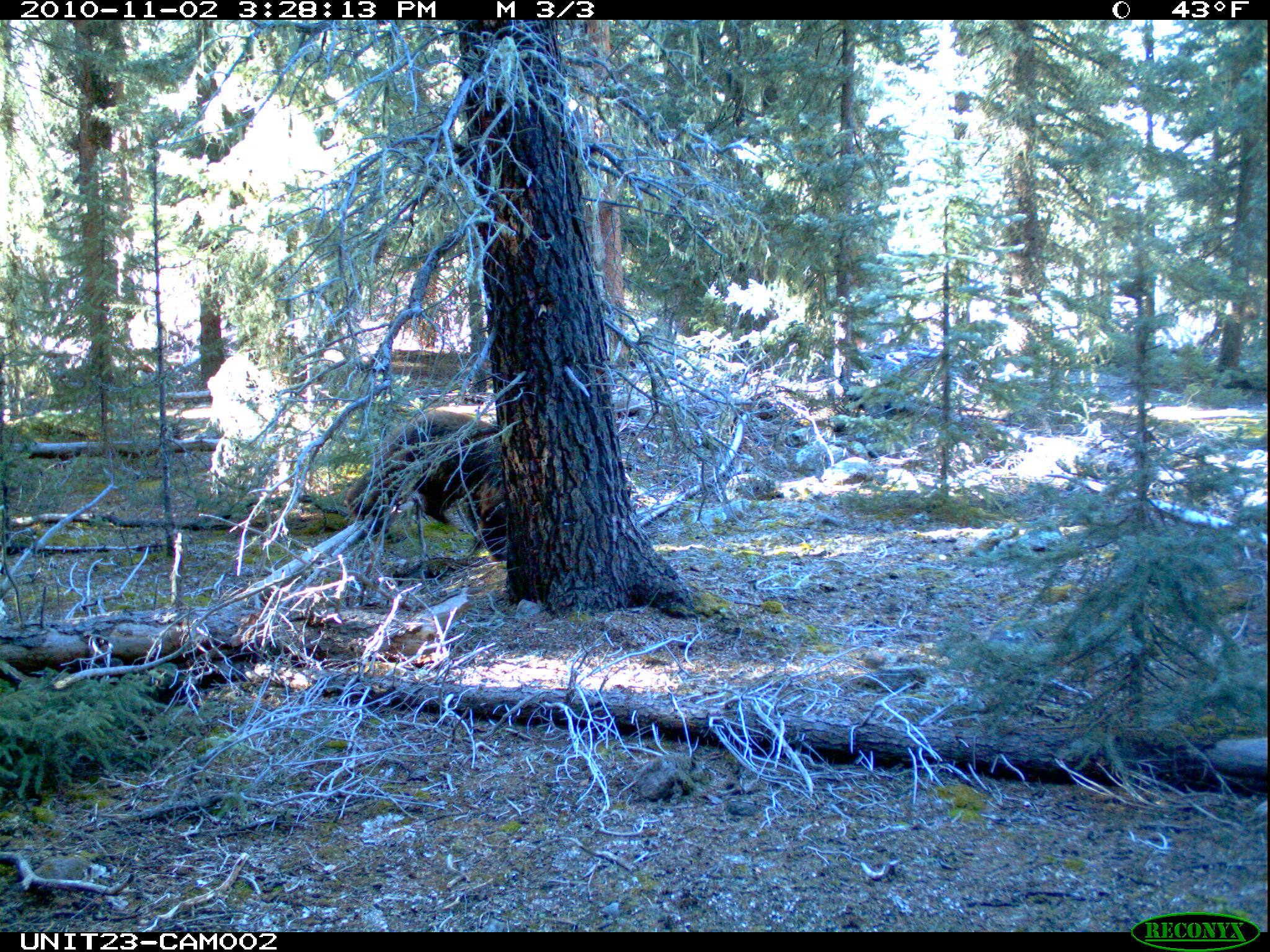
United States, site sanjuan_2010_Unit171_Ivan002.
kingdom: Animalia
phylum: Chordata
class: Mammalia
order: Carnivora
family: Ursidae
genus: Ursus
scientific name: Ursus americanus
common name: american black bear